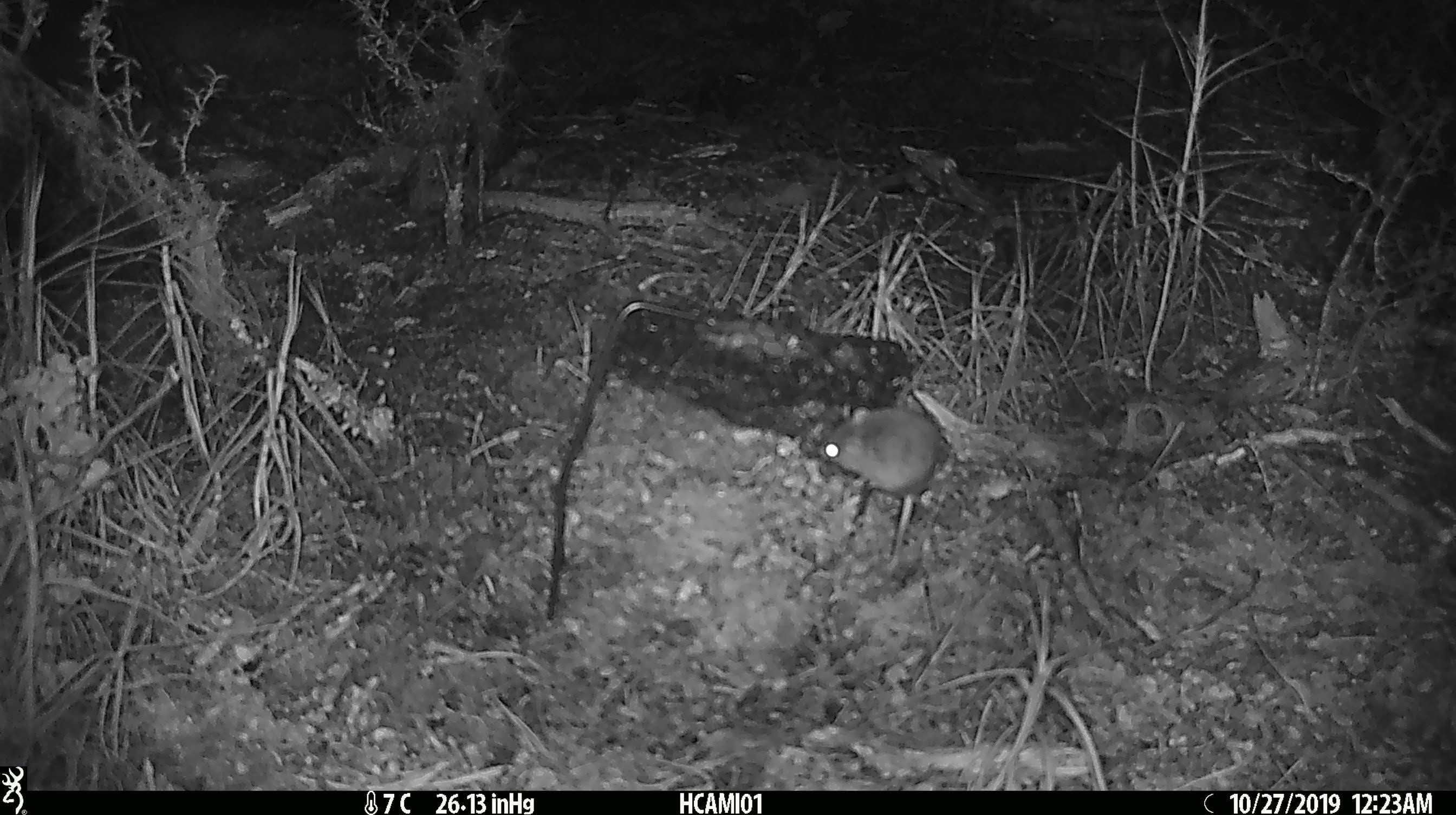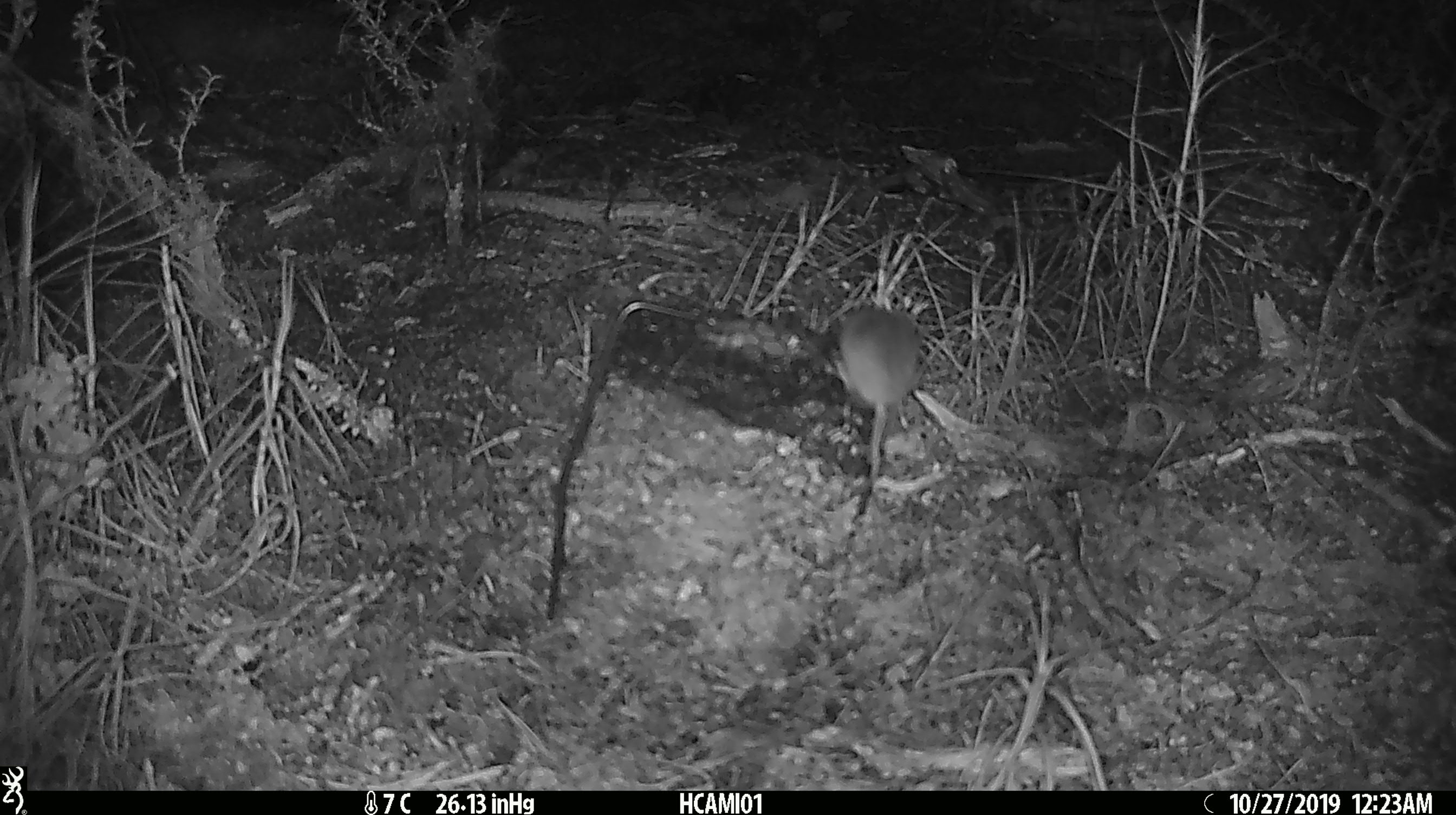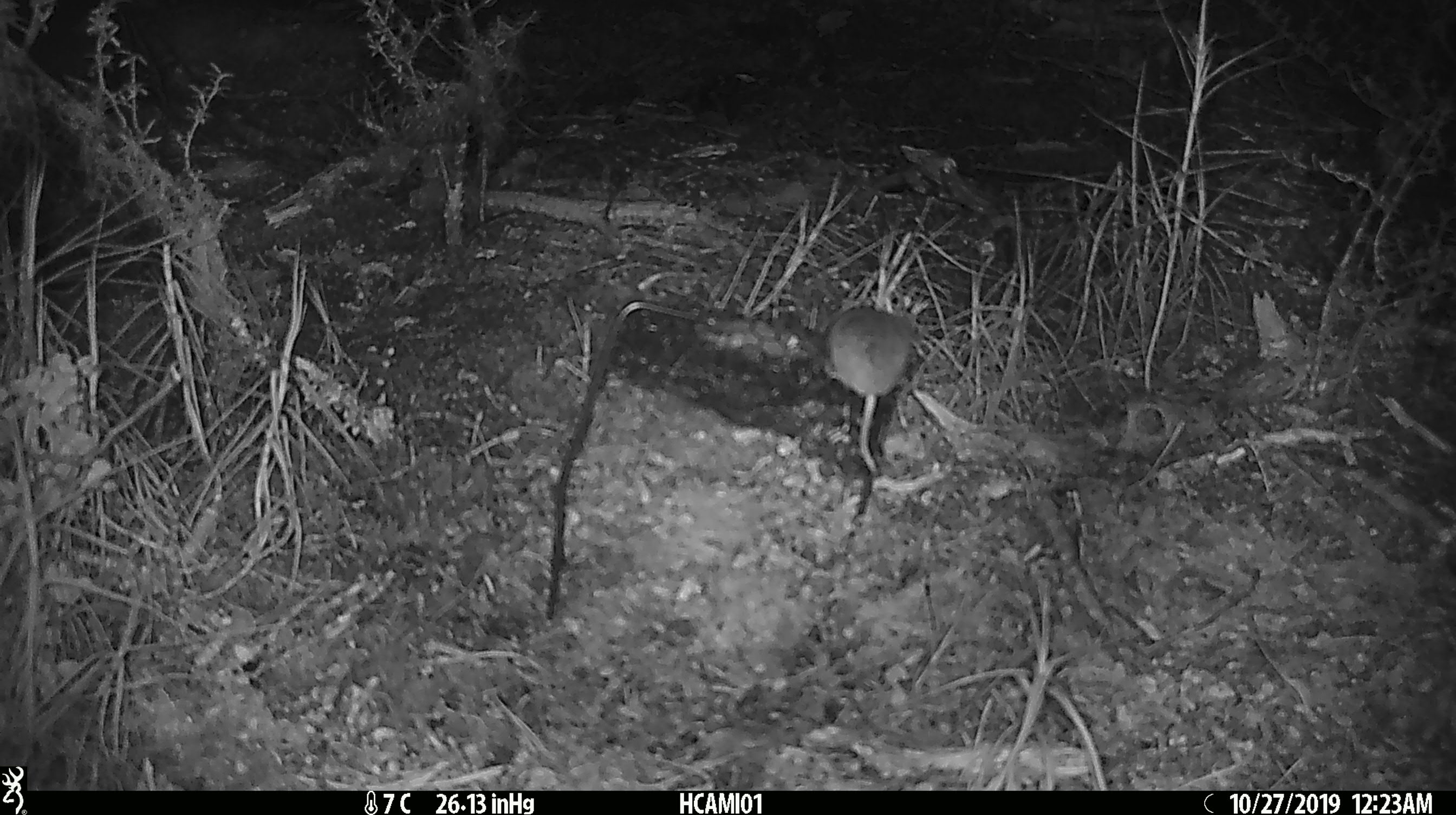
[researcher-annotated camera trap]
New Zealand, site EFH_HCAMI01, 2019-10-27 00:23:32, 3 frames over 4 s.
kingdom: Animalia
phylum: Chordata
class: Mammalia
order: Rodentia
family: Muridae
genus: Mus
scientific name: Mus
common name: mouse